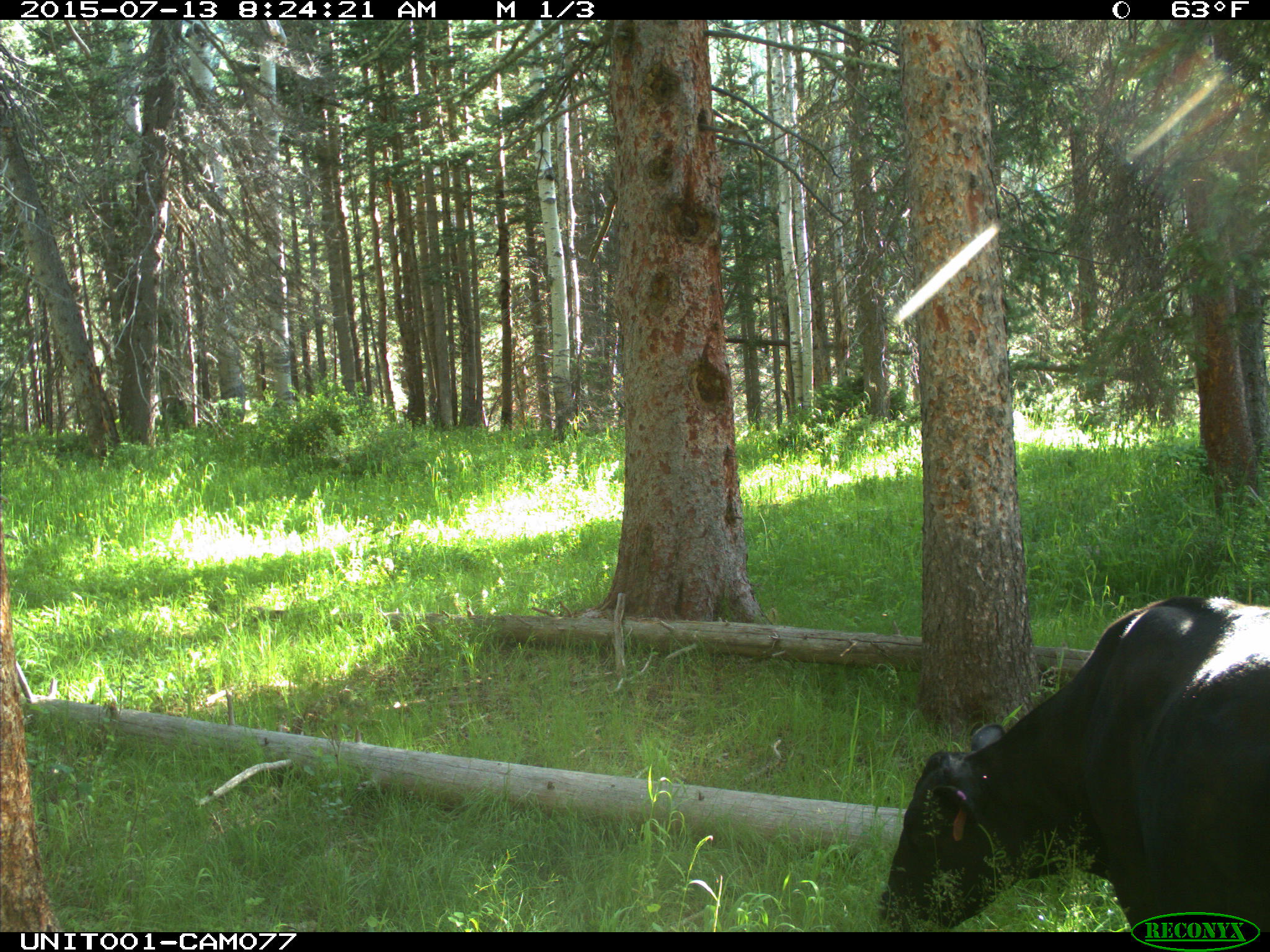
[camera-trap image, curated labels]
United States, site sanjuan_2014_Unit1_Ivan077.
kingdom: Animalia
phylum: Chordata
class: Mammalia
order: Artiodactyla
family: Bovidae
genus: Bos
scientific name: Bos taurus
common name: domestic cow